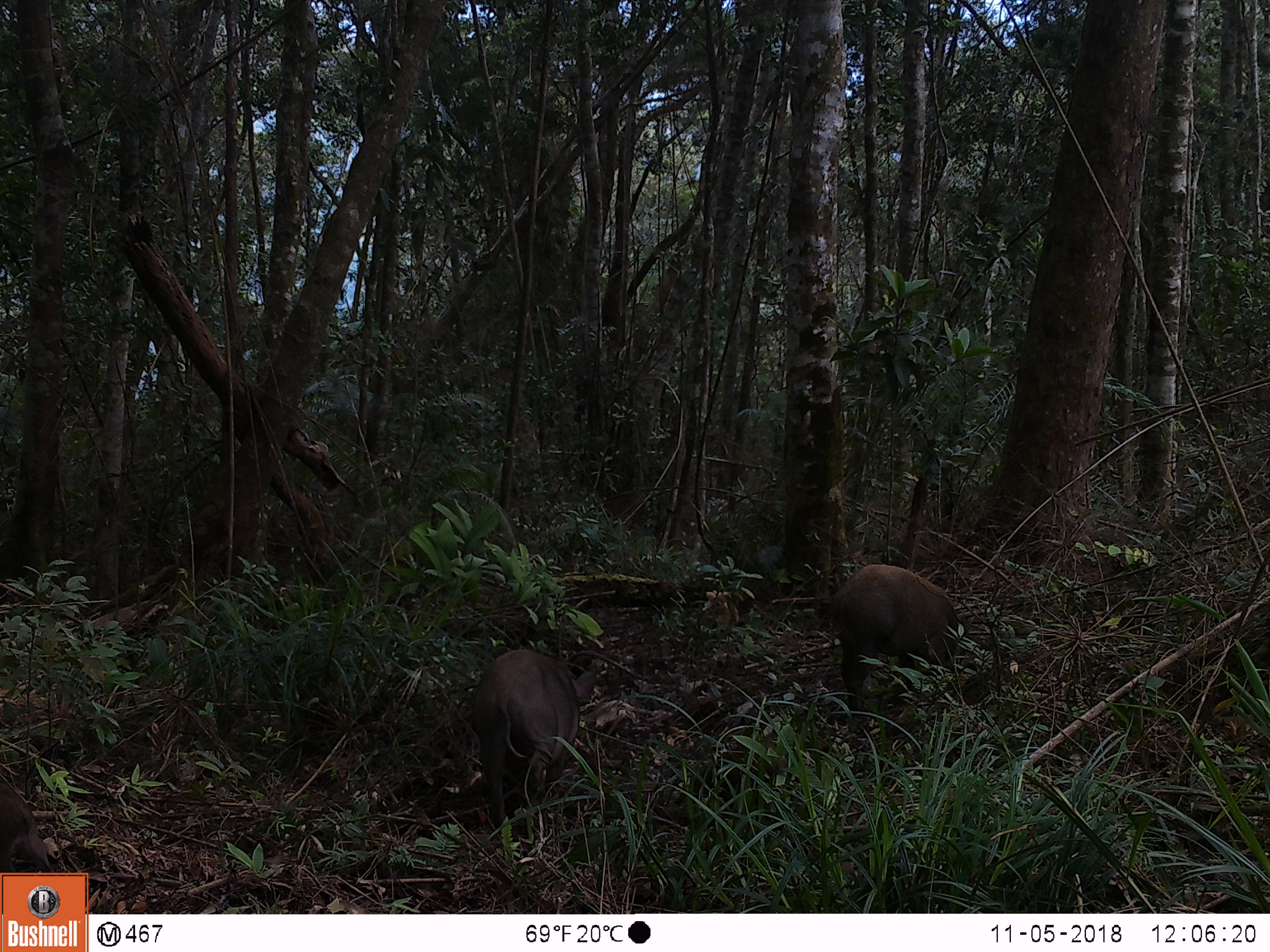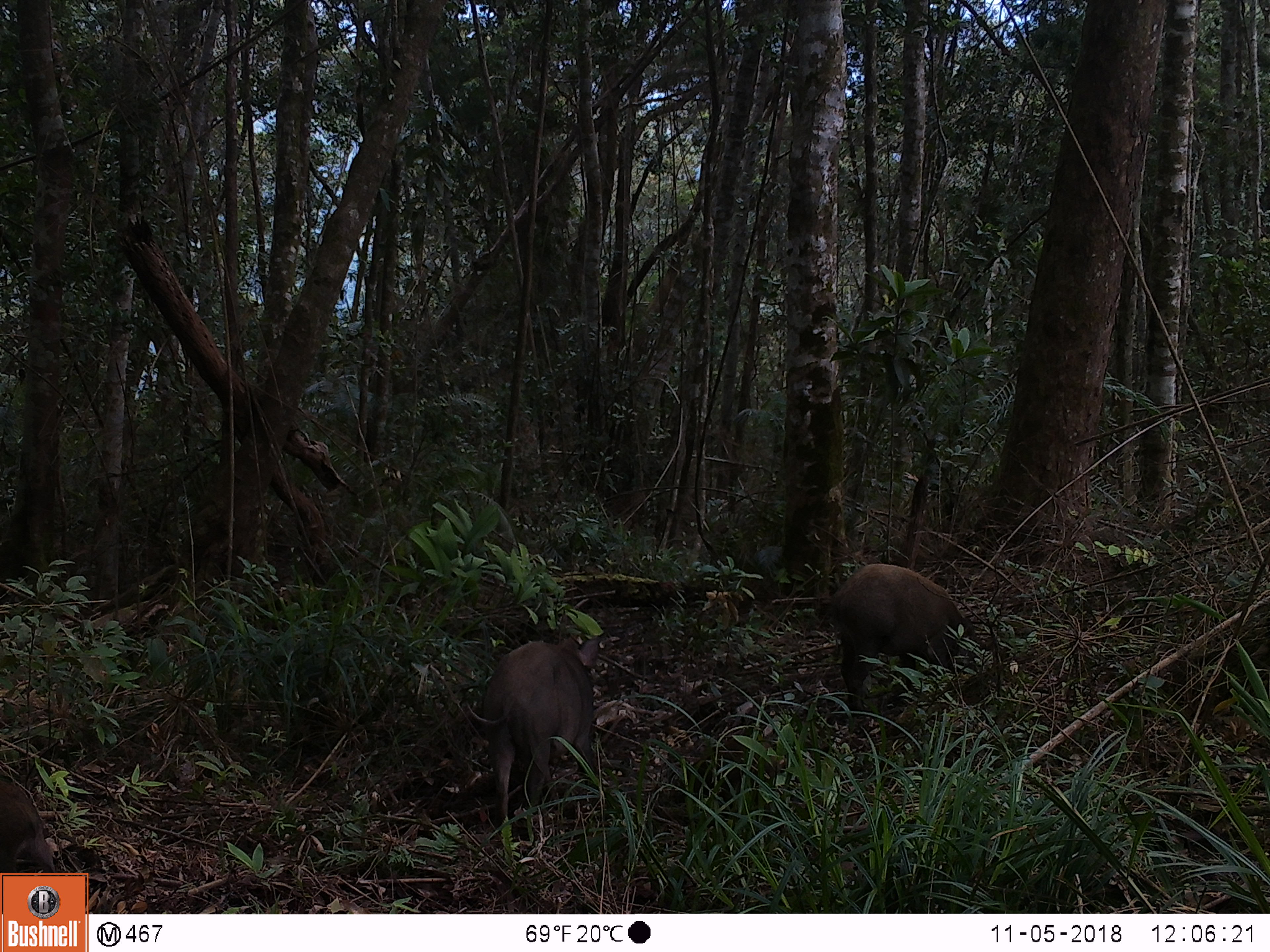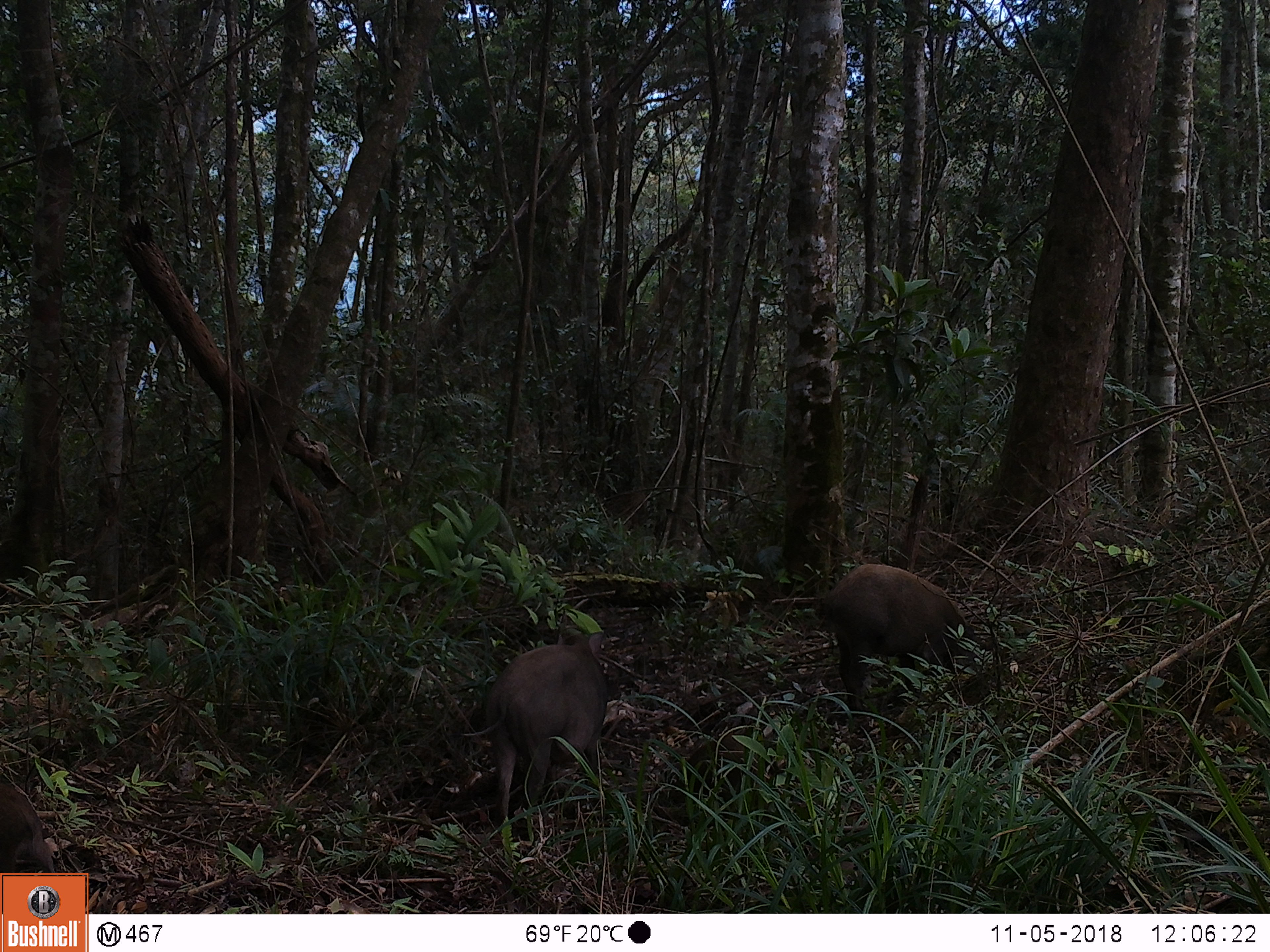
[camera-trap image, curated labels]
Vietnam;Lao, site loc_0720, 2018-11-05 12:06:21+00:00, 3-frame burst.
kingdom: Animalia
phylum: Chordata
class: Mammalia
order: Artiodactyla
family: Suidae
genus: Sus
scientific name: Sus scrofa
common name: eurasian wild pig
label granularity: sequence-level